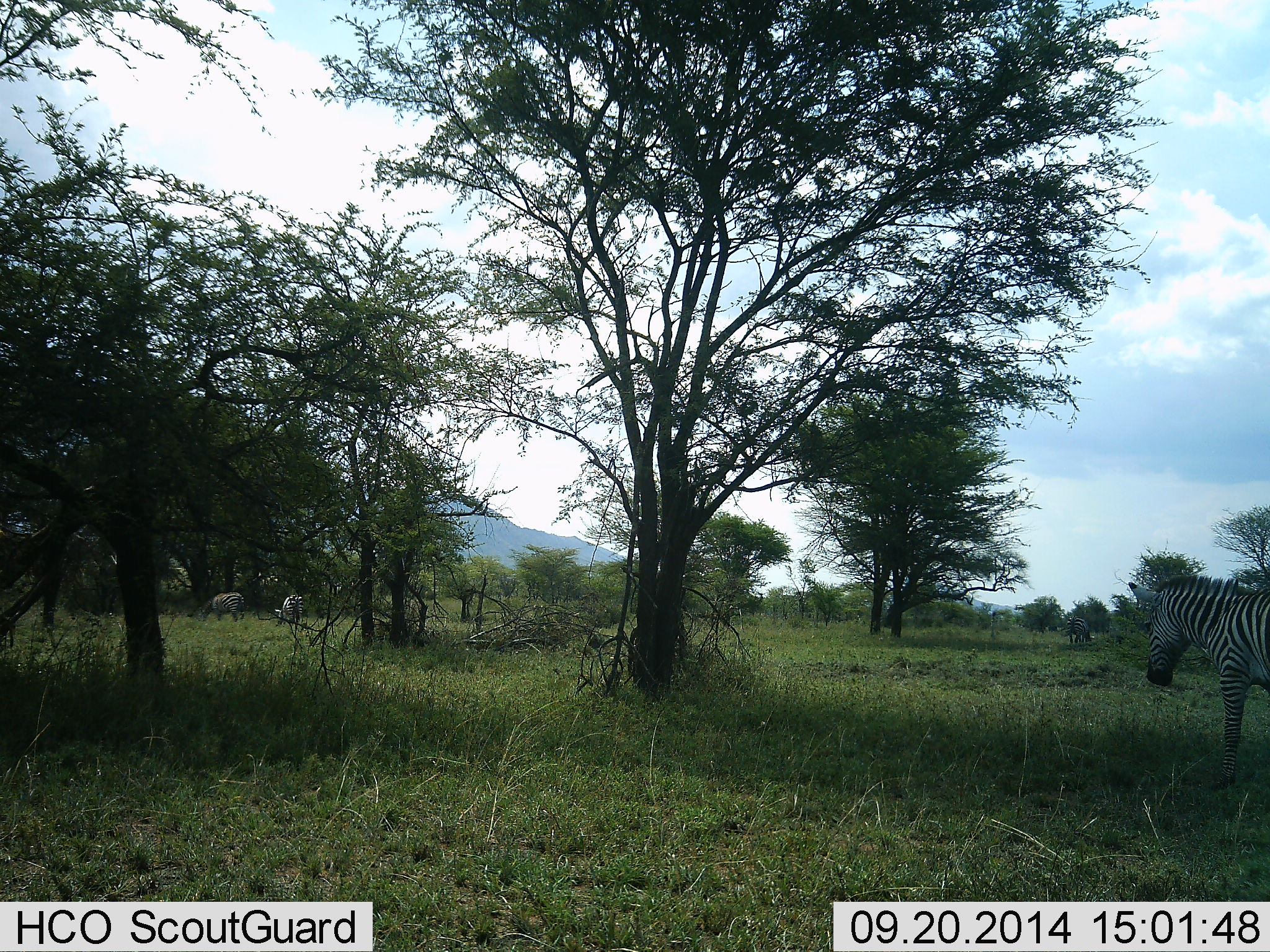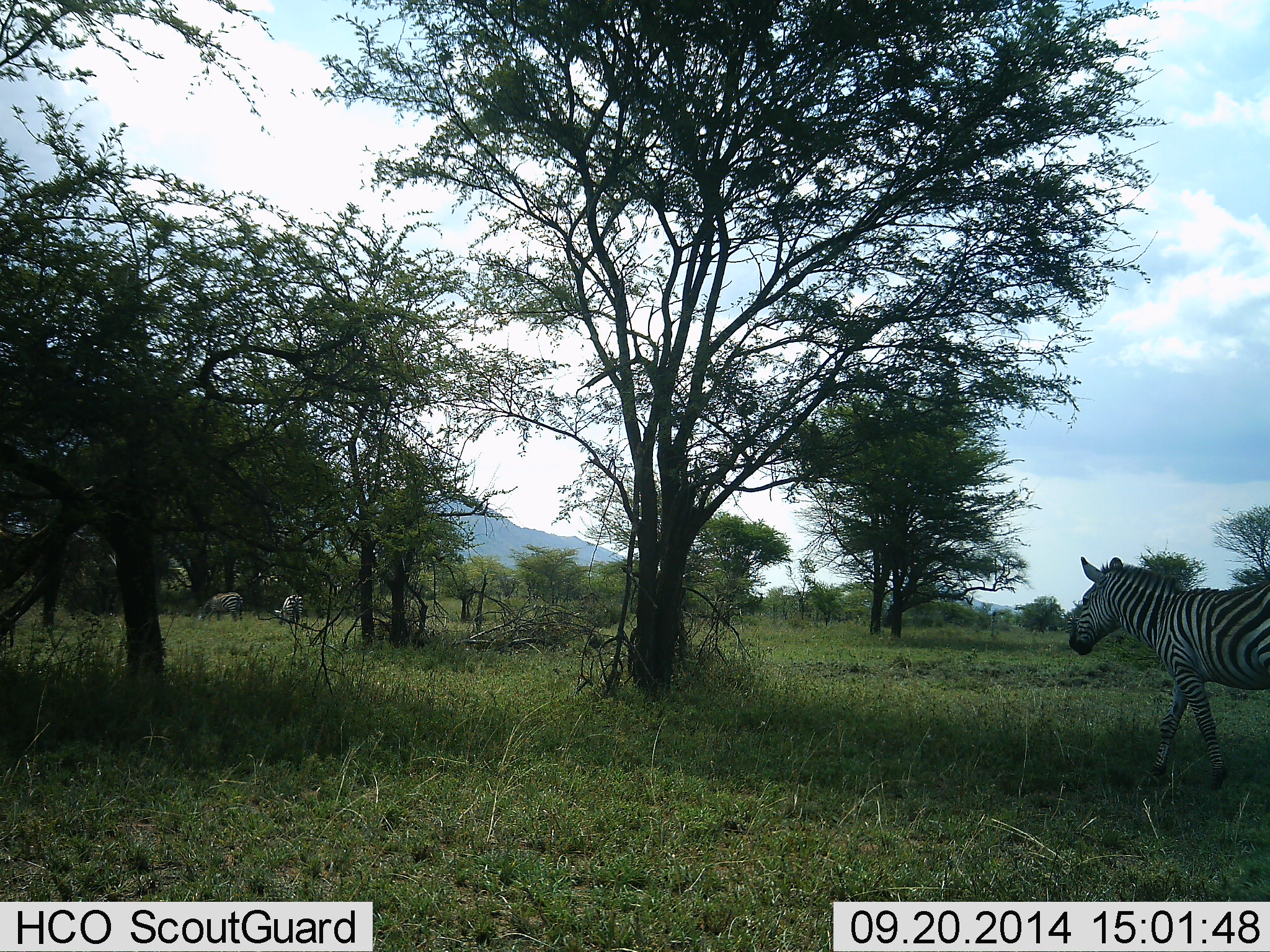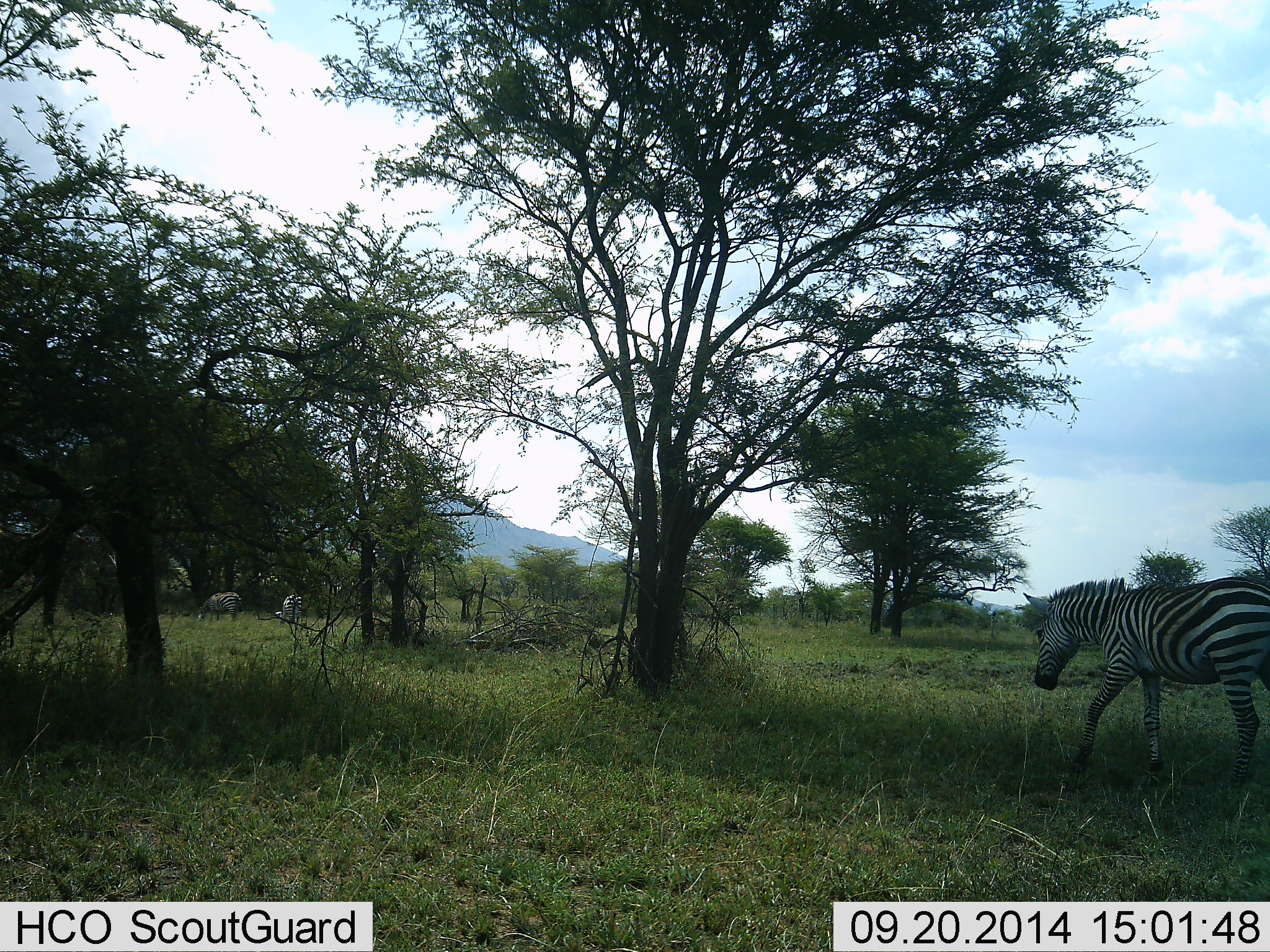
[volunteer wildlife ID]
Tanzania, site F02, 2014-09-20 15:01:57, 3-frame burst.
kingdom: Animalia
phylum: Chordata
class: Mammalia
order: Perissodactyla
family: Equidae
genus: Equus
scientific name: Equus quagga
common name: plains zebra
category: zebra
Zebra (plains zebra) (Equus quagga), count 3. Behavior (volunteer vote fractions): standing 36%, resting 0%, moving 82%, interacting 0%. Young present (vote fraction): 0%. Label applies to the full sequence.